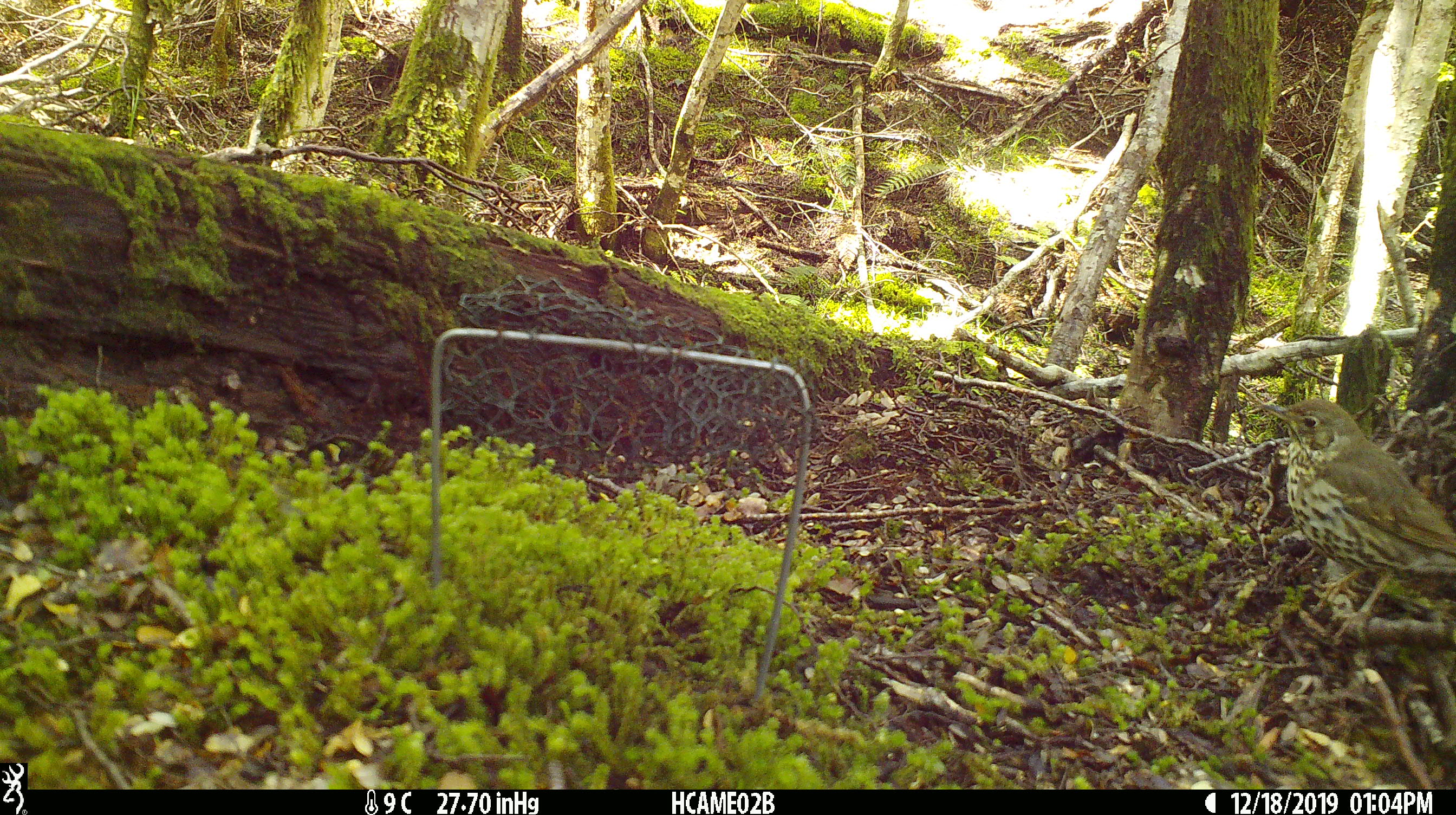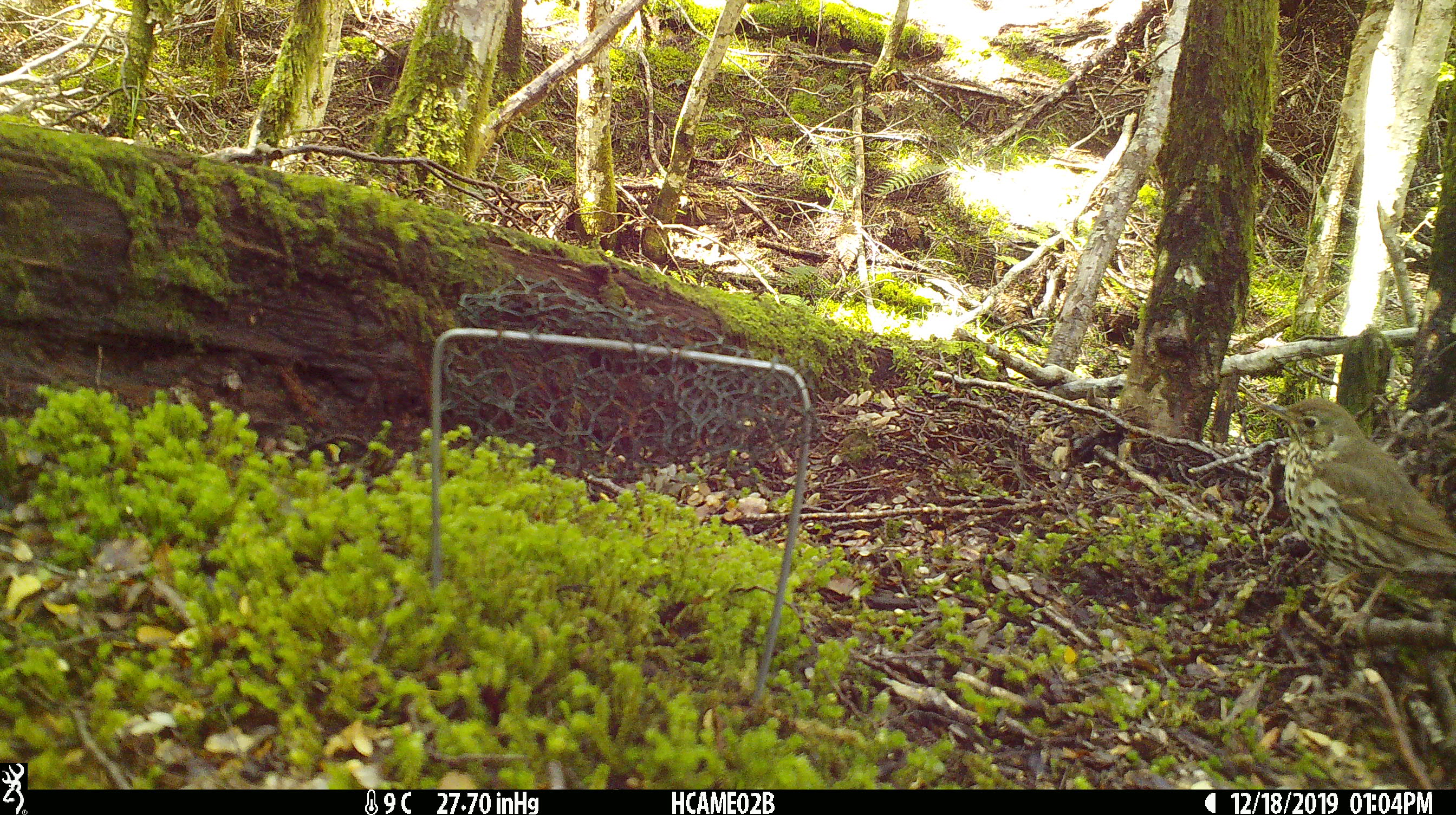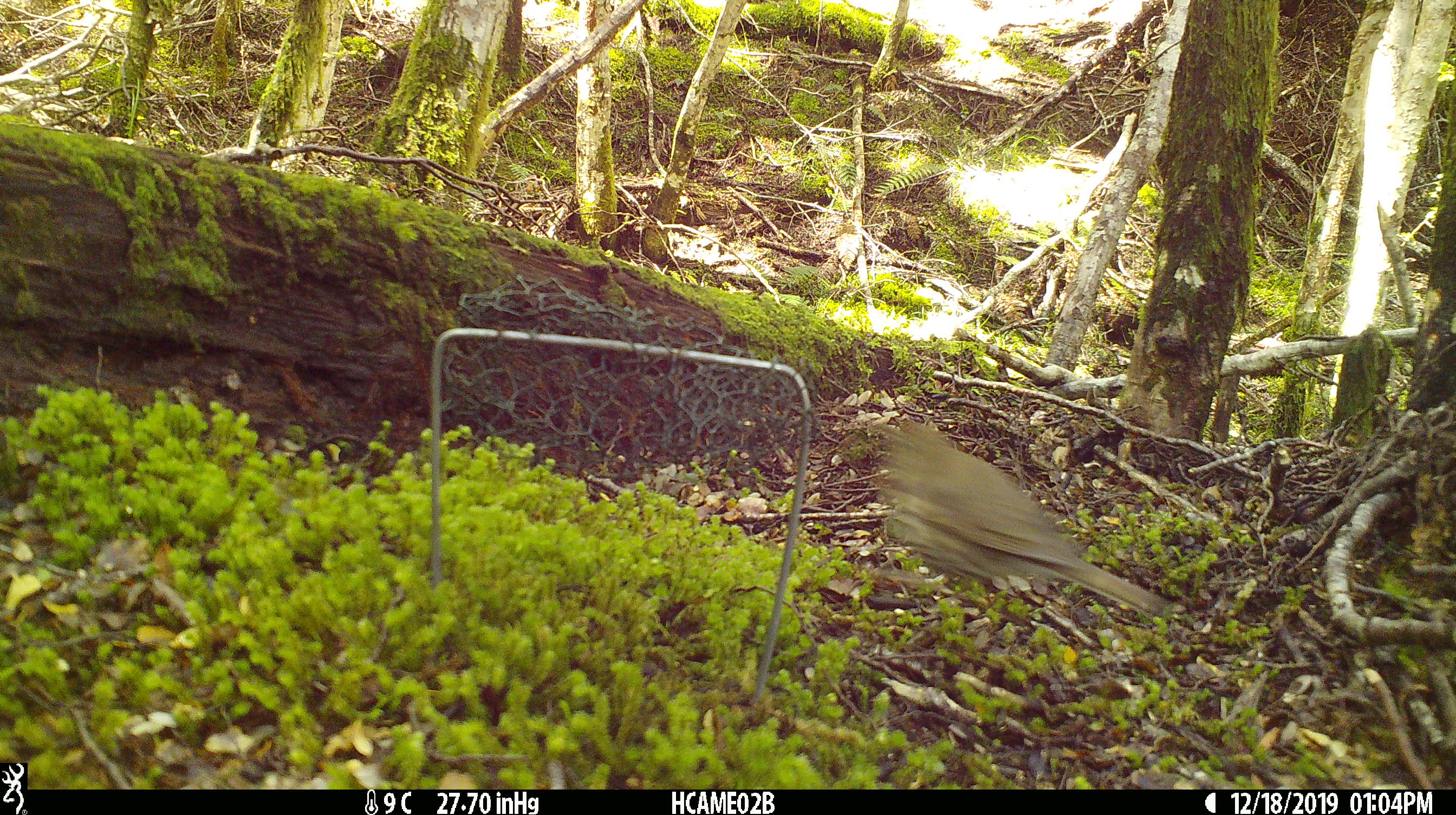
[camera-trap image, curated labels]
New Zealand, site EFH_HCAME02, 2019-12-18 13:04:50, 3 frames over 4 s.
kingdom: Animalia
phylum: Chordata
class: Aves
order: Passeriformes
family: Turdidae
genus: Turdus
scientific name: Turdus philomelos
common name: song thrush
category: thrush